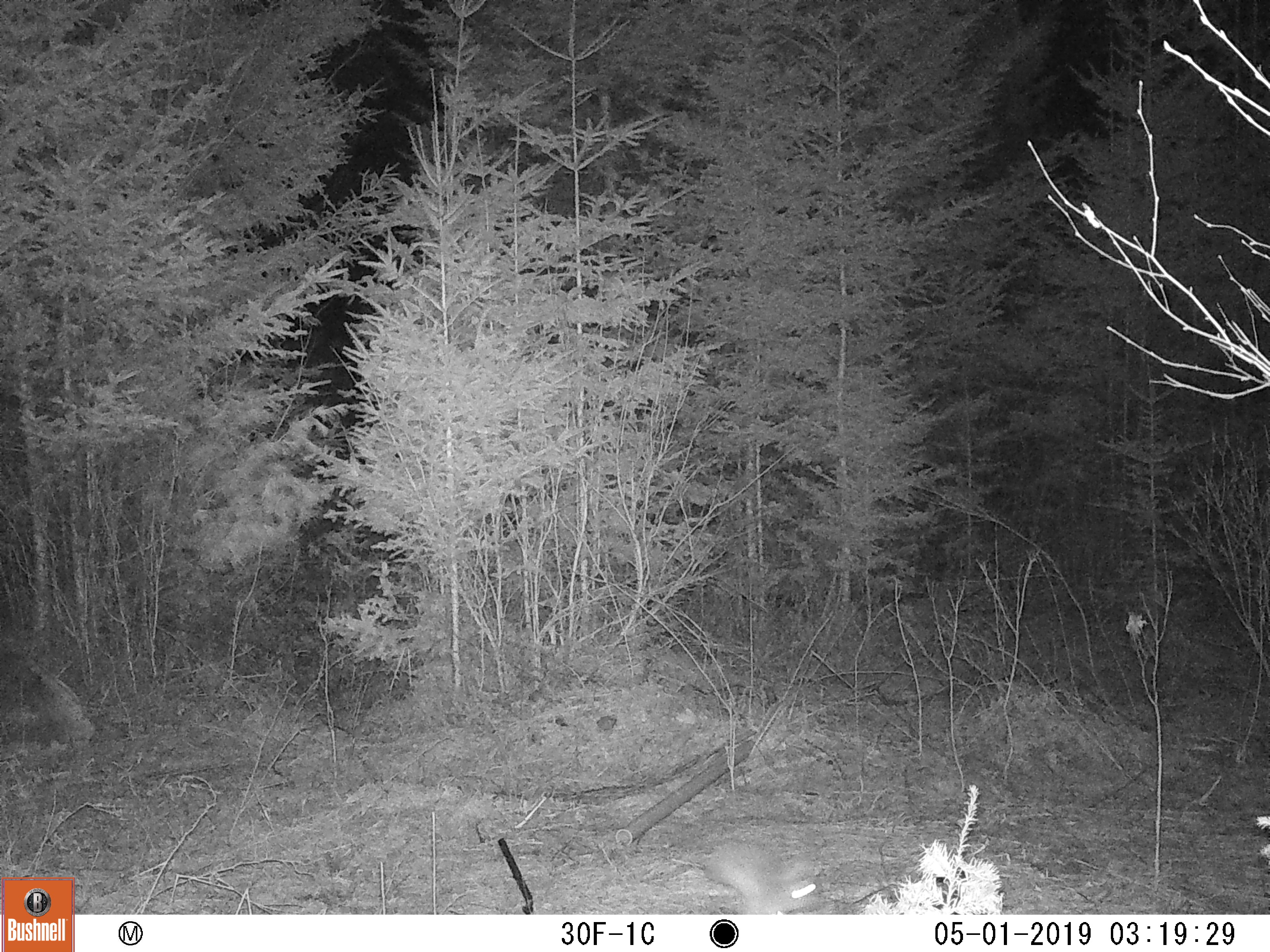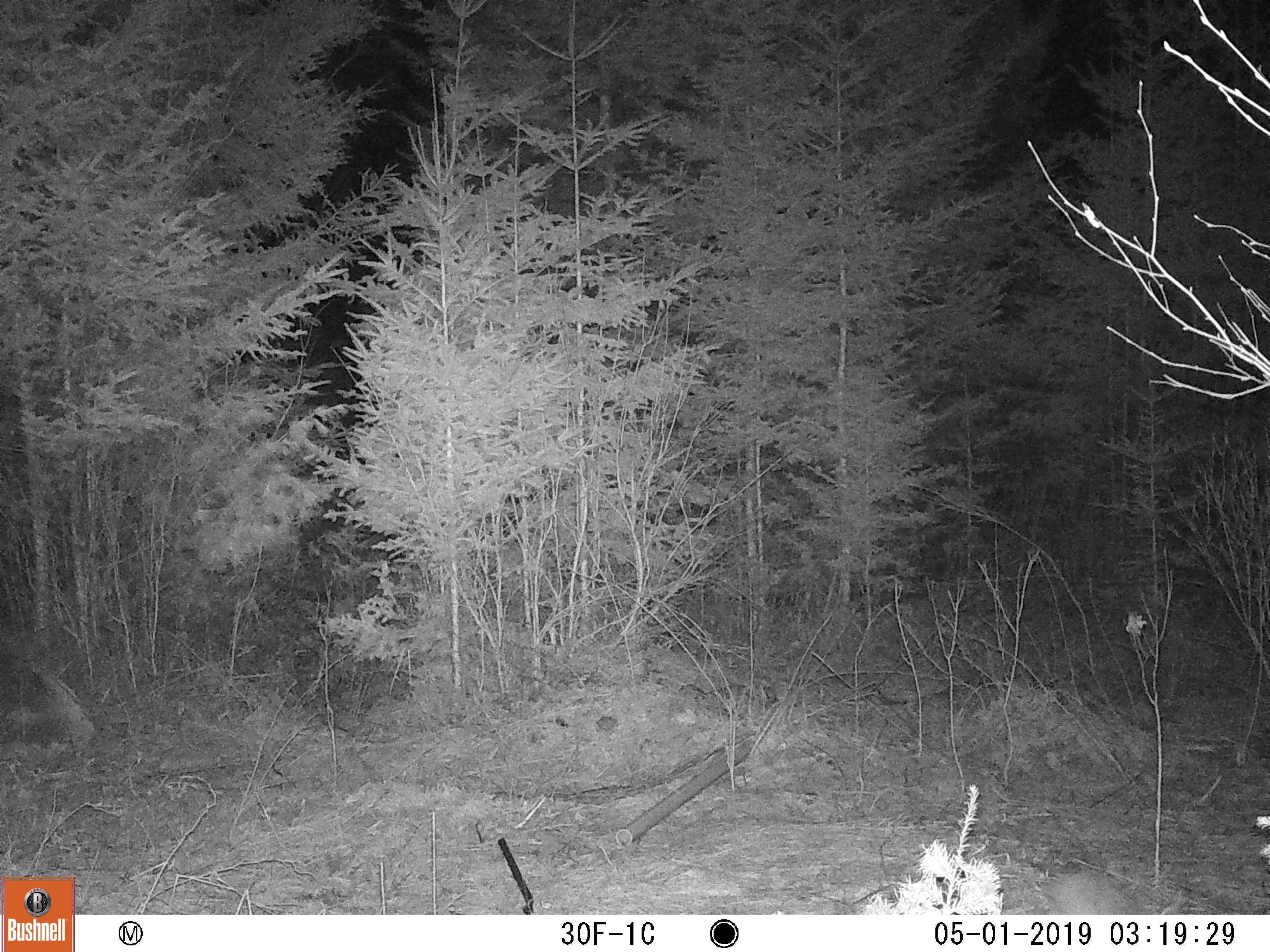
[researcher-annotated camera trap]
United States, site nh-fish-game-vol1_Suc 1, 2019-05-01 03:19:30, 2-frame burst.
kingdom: Animalia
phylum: Chordata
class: Mammalia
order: Lagomorpha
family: Leporidae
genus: Lepus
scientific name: Lepus americanus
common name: snowshoe hare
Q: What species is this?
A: Snowshoe hare (Lepus americanus).